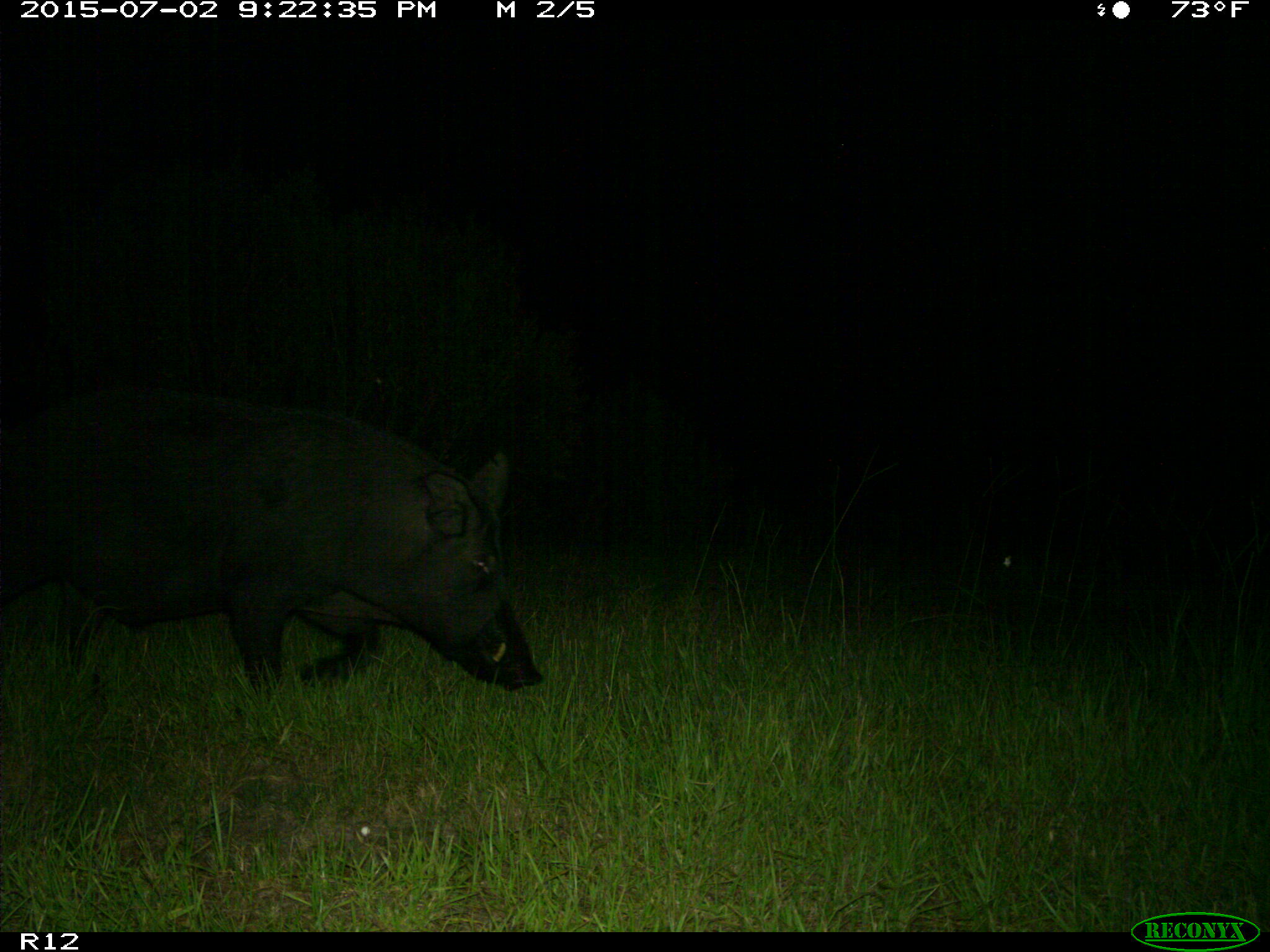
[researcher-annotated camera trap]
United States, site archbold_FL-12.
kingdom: Animalia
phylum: Chordata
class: Mammalia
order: Artiodactyla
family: Suidae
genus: Sus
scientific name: Sus scrofa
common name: wild boar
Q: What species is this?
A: Sus scrofa (wild boar).